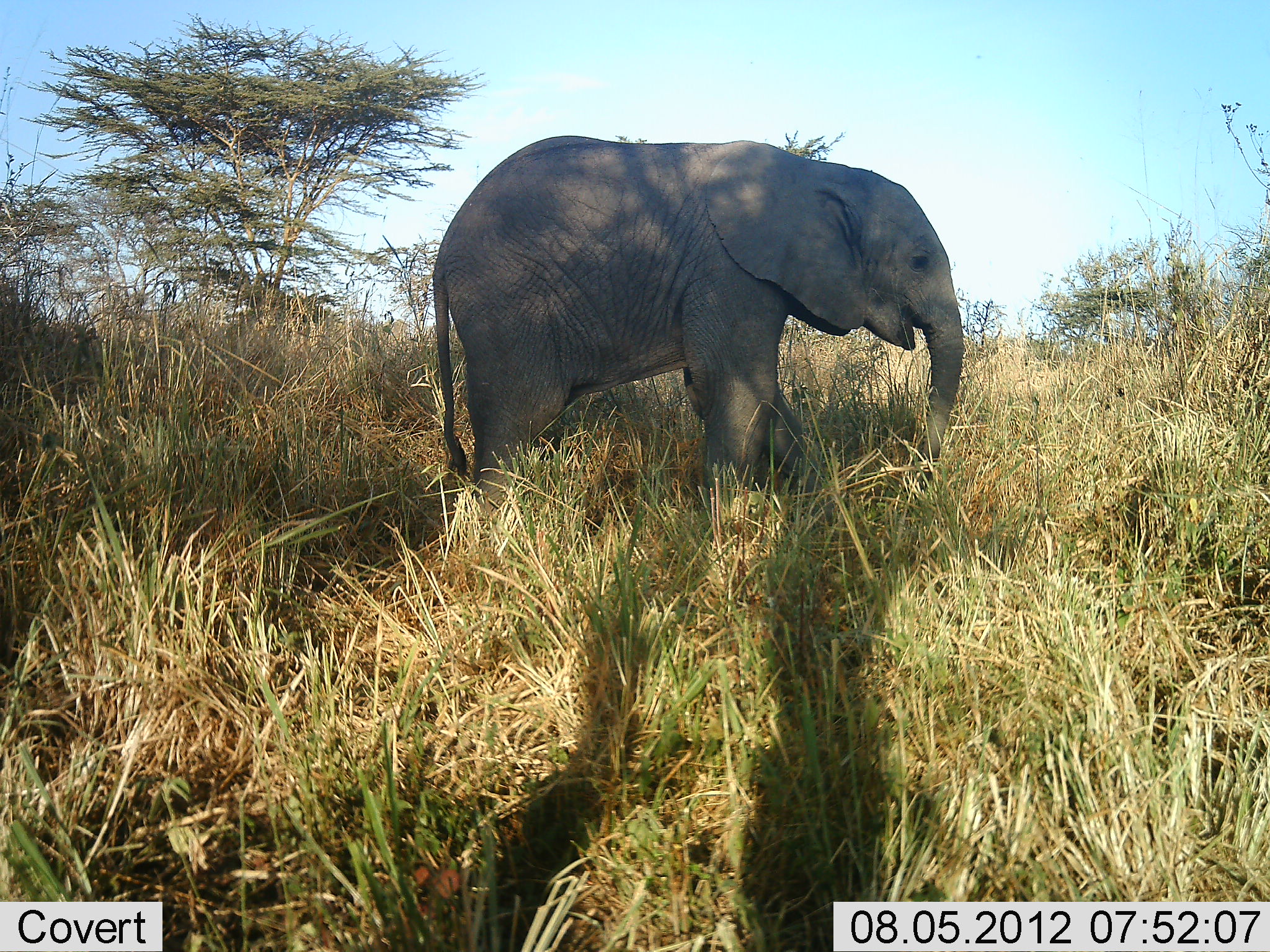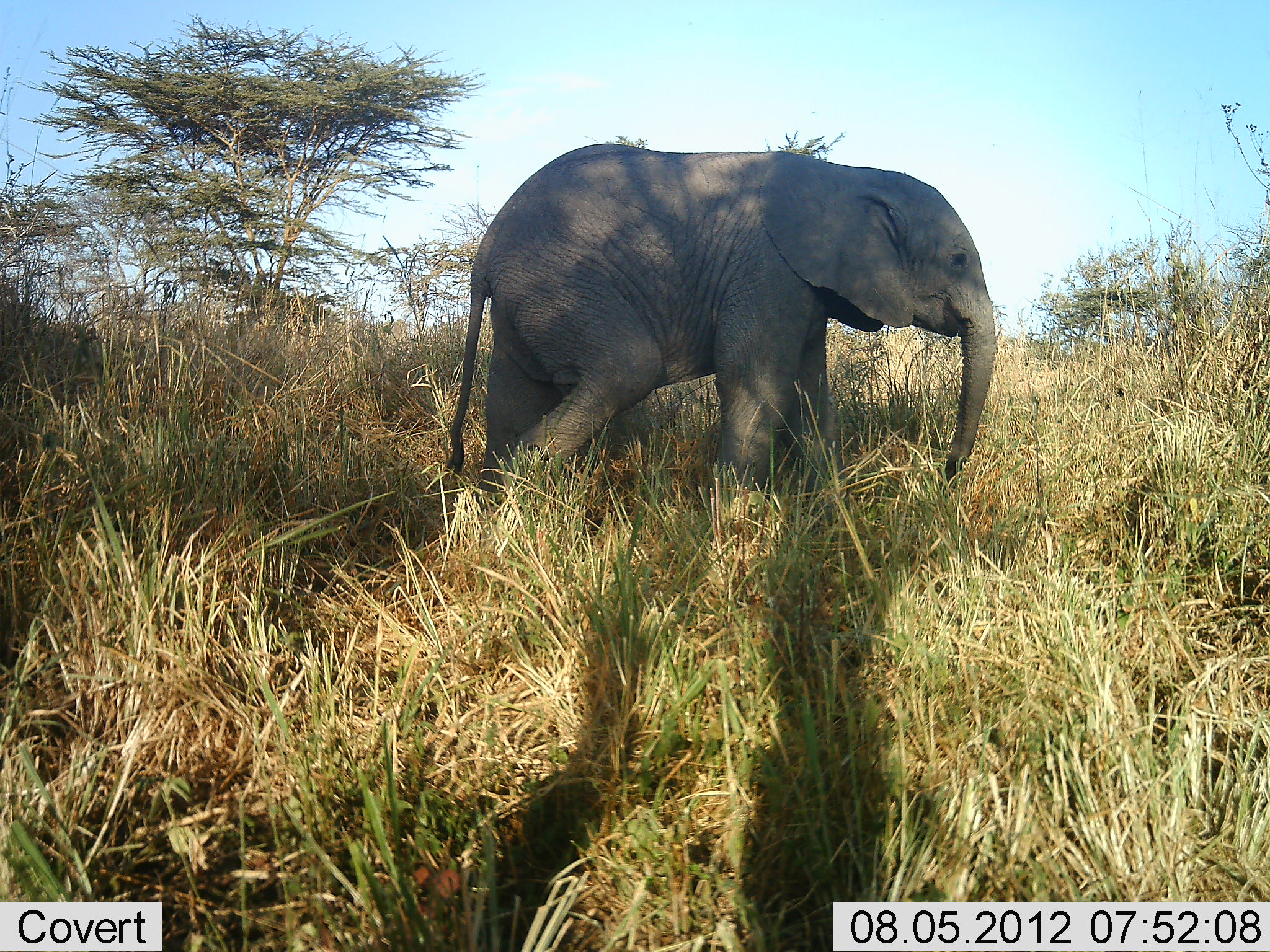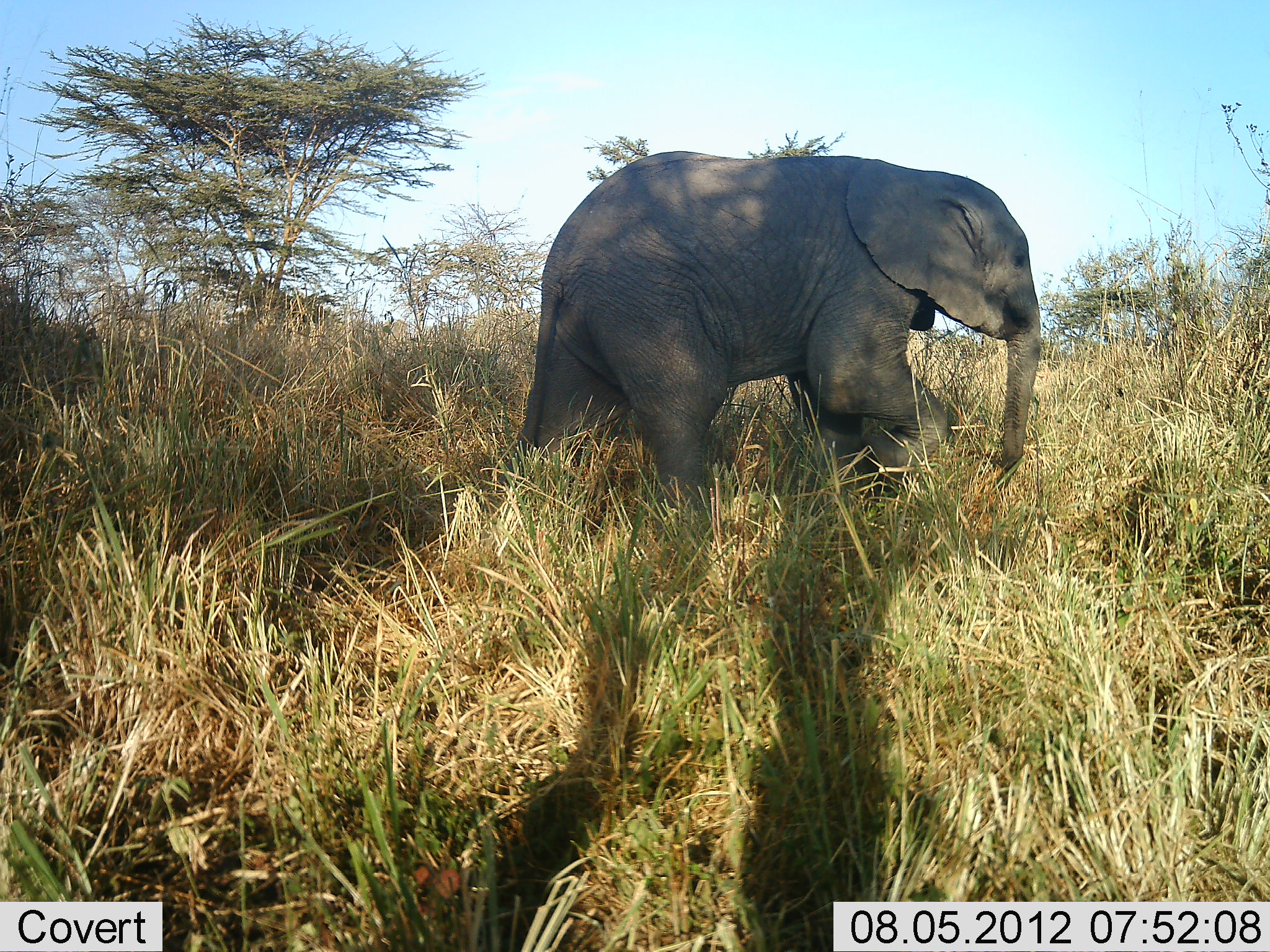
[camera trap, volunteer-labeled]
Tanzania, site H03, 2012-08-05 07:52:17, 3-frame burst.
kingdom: Animalia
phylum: Chordata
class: Mammalia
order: Proboscidea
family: Elephantidae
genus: Loxodonta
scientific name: Loxodonta africana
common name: african bush elephant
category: elephant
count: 1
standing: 0%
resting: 0%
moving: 100%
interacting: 0%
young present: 40%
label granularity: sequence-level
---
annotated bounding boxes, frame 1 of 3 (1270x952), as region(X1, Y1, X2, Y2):
animal: region(430, 134, 966, 531)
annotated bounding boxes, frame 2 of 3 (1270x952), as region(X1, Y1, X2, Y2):
animal: region(446, 138, 997, 508)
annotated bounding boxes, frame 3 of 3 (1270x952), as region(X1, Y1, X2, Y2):
animal: region(516, 149, 1044, 528)